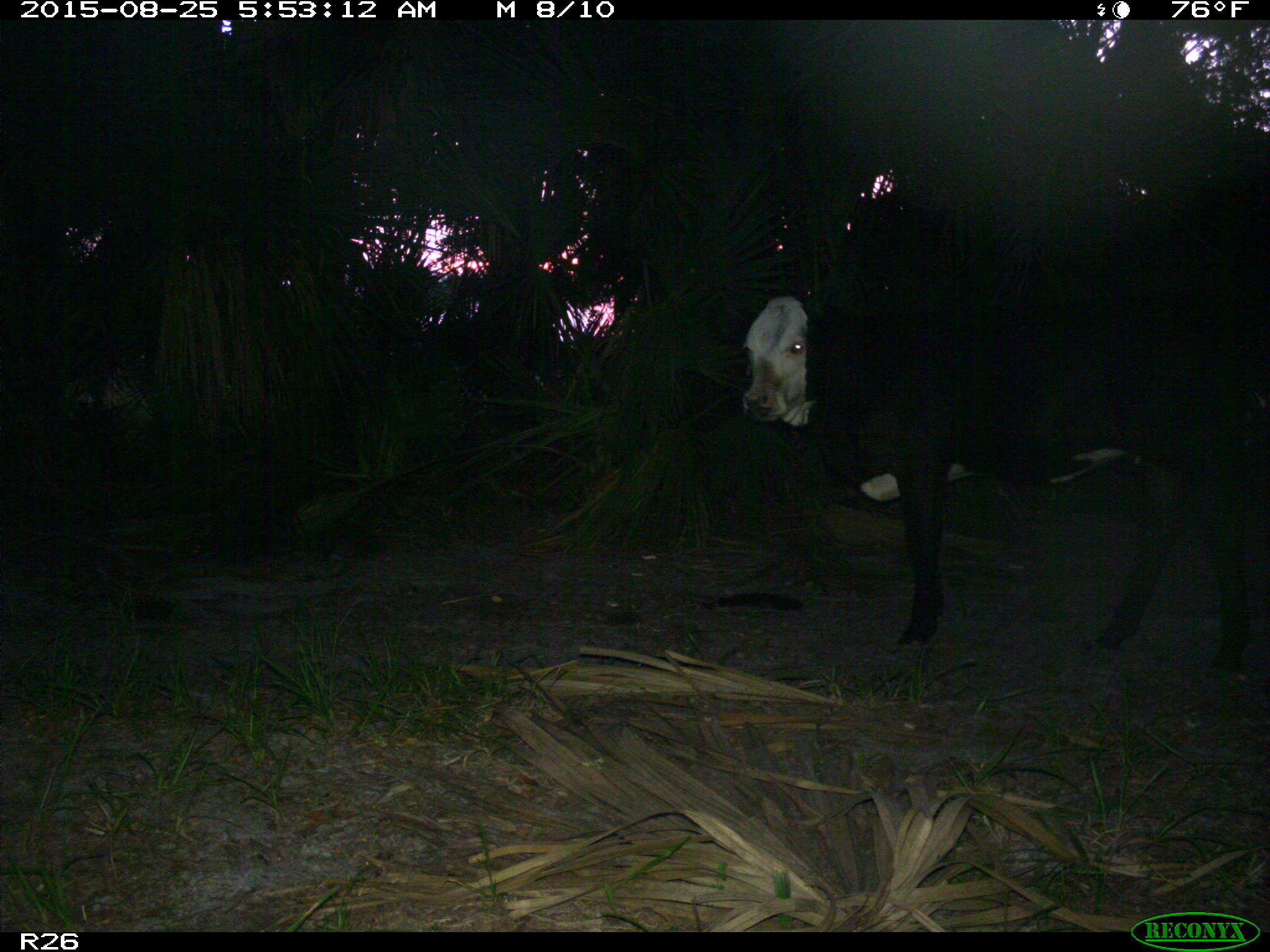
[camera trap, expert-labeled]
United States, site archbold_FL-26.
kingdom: Animalia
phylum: Chordata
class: Mammalia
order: Artiodactyla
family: Bovidae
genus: Bos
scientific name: Bos taurus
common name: domestic cow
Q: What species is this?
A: Bos taurus (domestic cow).